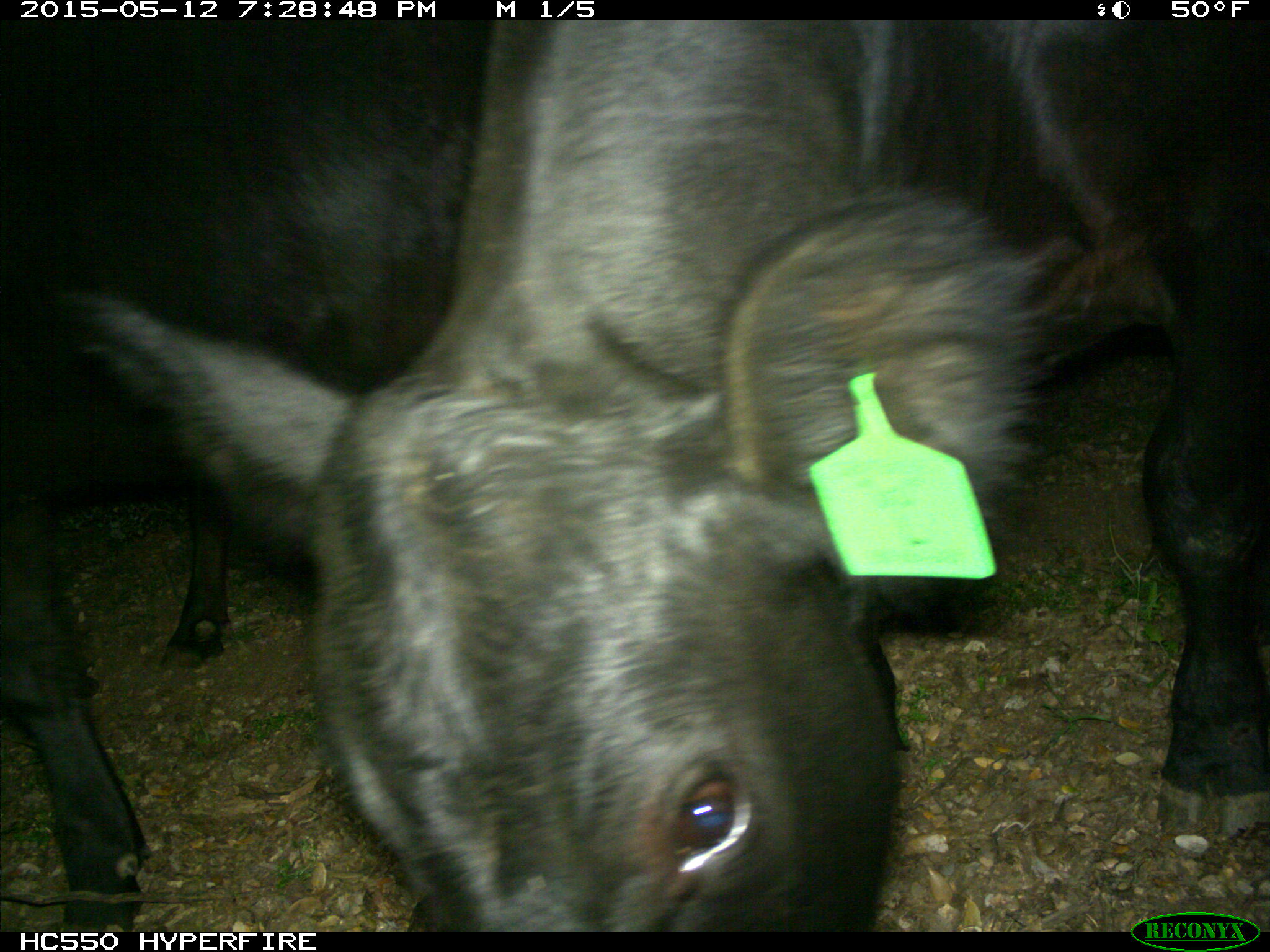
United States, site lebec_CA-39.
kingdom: Animalia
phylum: Chordata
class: Mammalia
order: Artiodactyla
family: Bovidae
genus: Bos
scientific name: Bos taurus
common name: domestic cow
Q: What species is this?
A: Bos taurus (domestic cow).